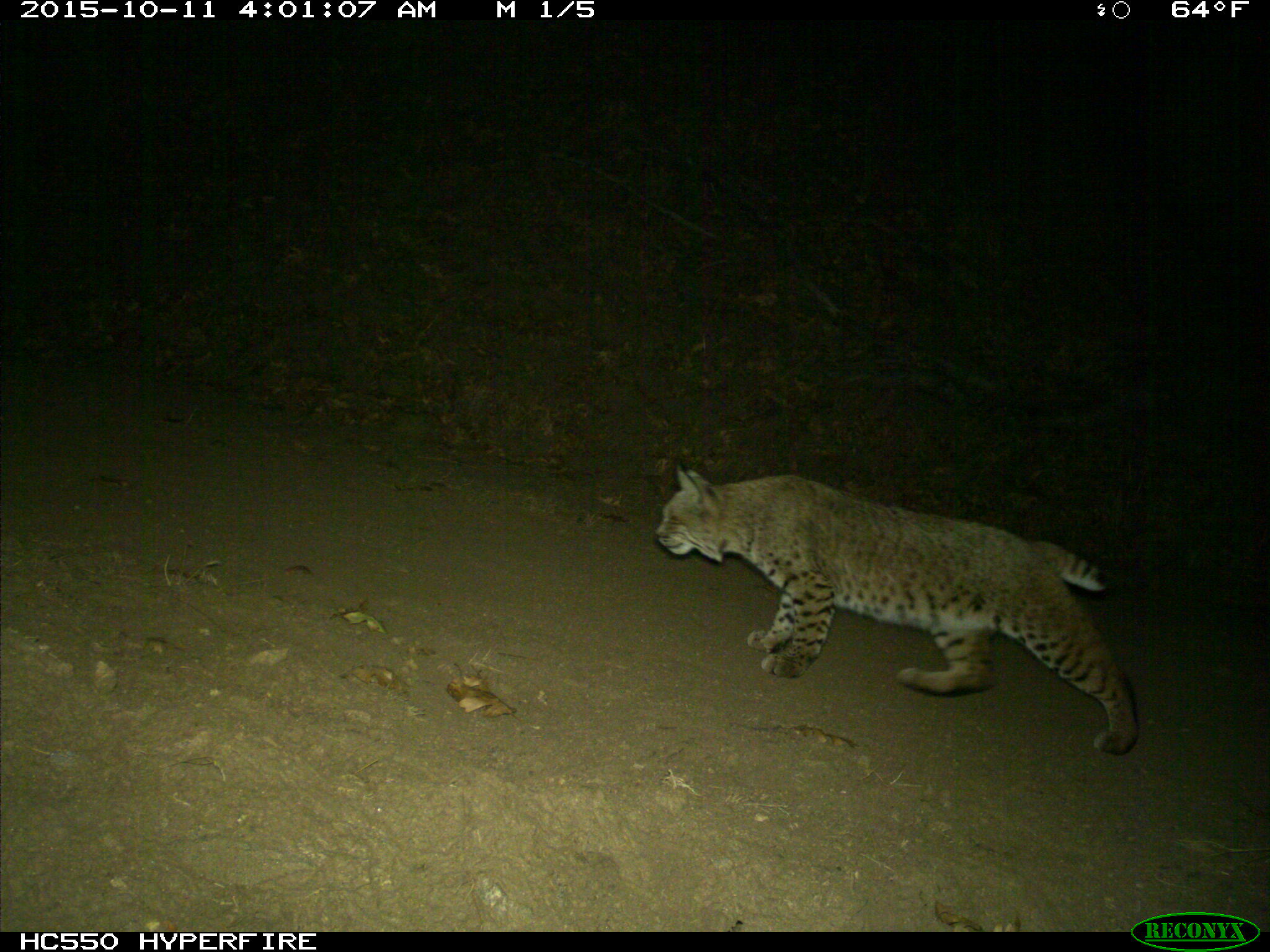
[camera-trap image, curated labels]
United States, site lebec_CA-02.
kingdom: Animalia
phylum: Chordata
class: Mammalia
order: Carnivora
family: Felidae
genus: Lynx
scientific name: Lynx rufus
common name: bobcat